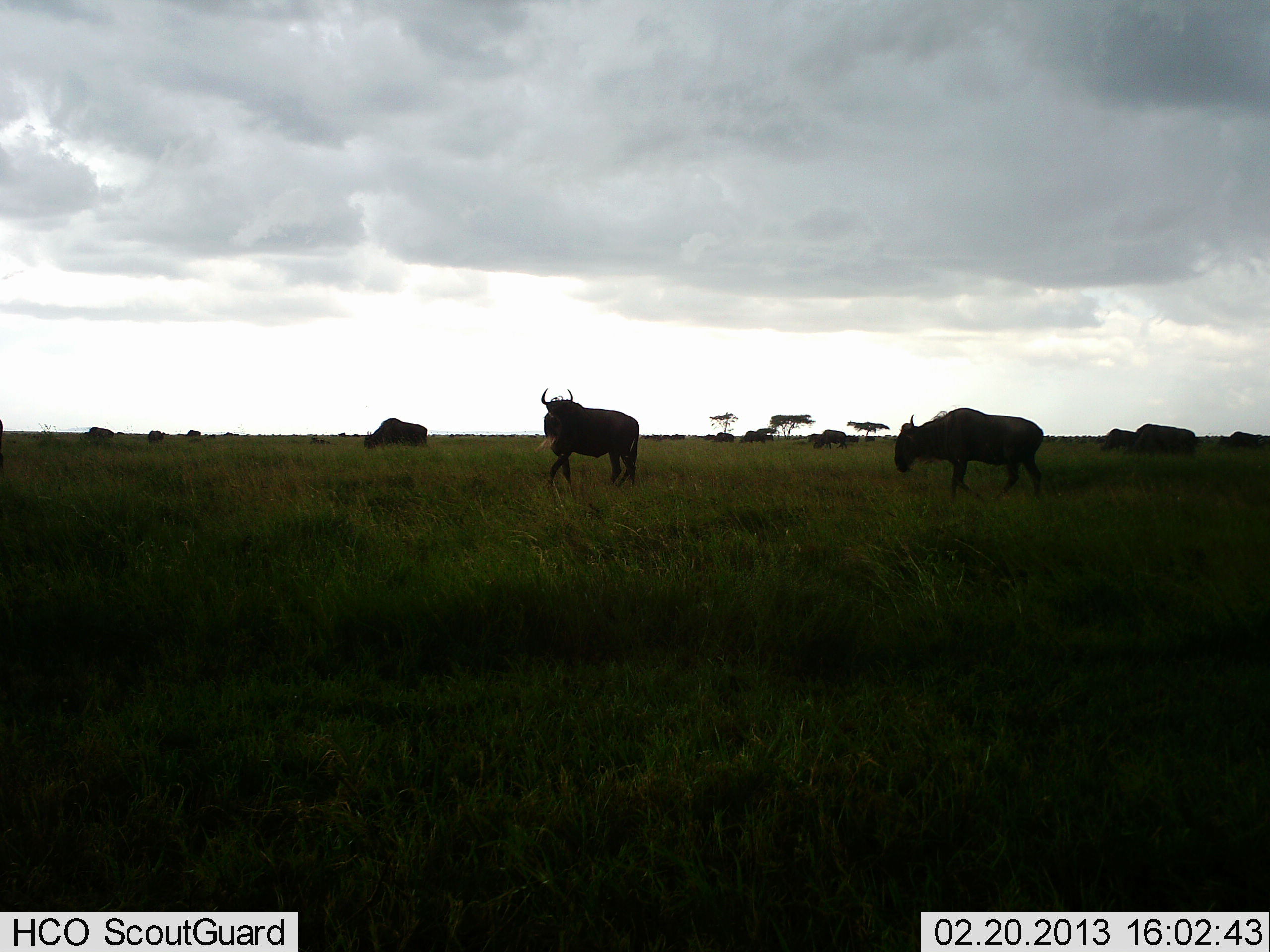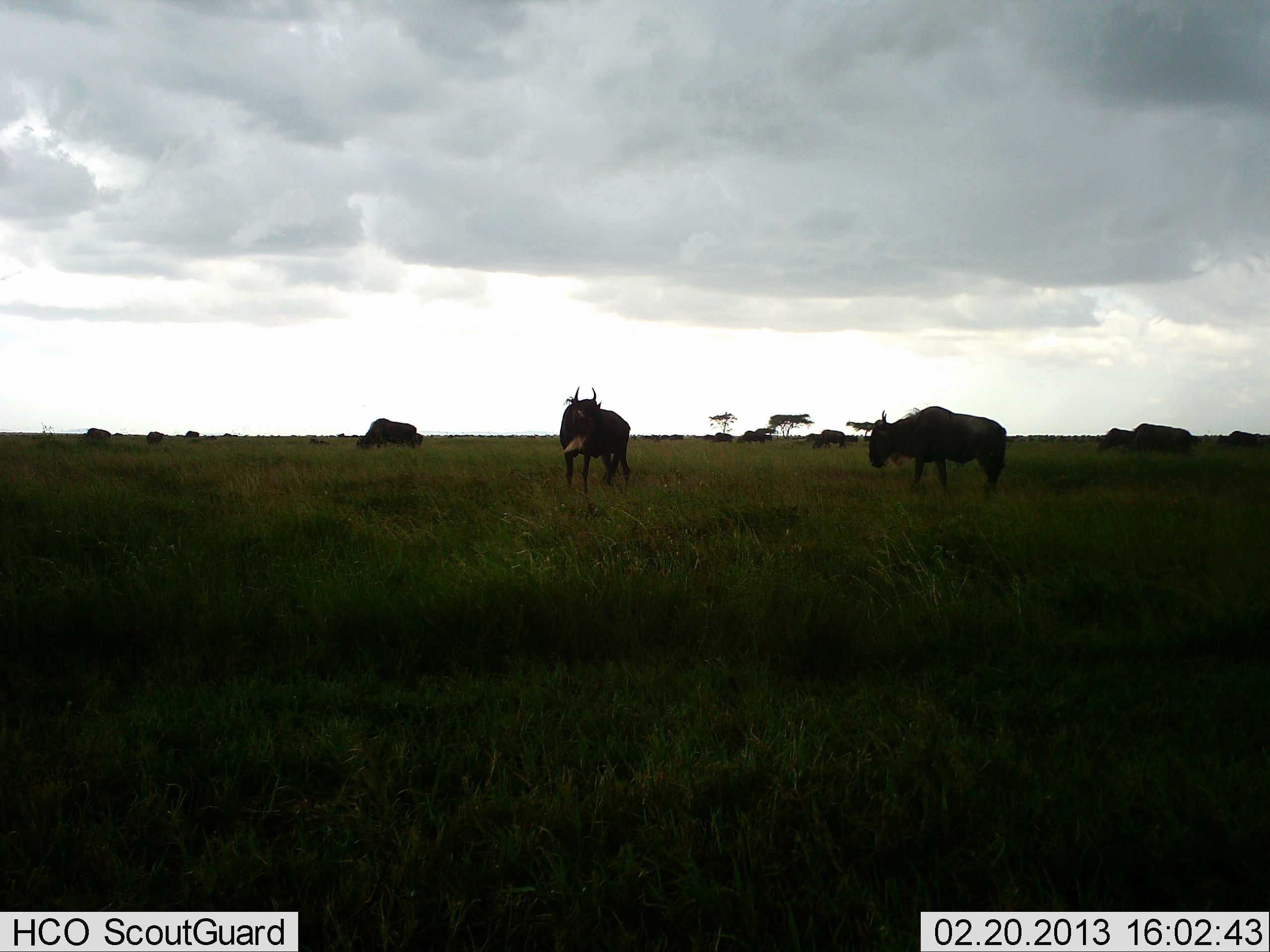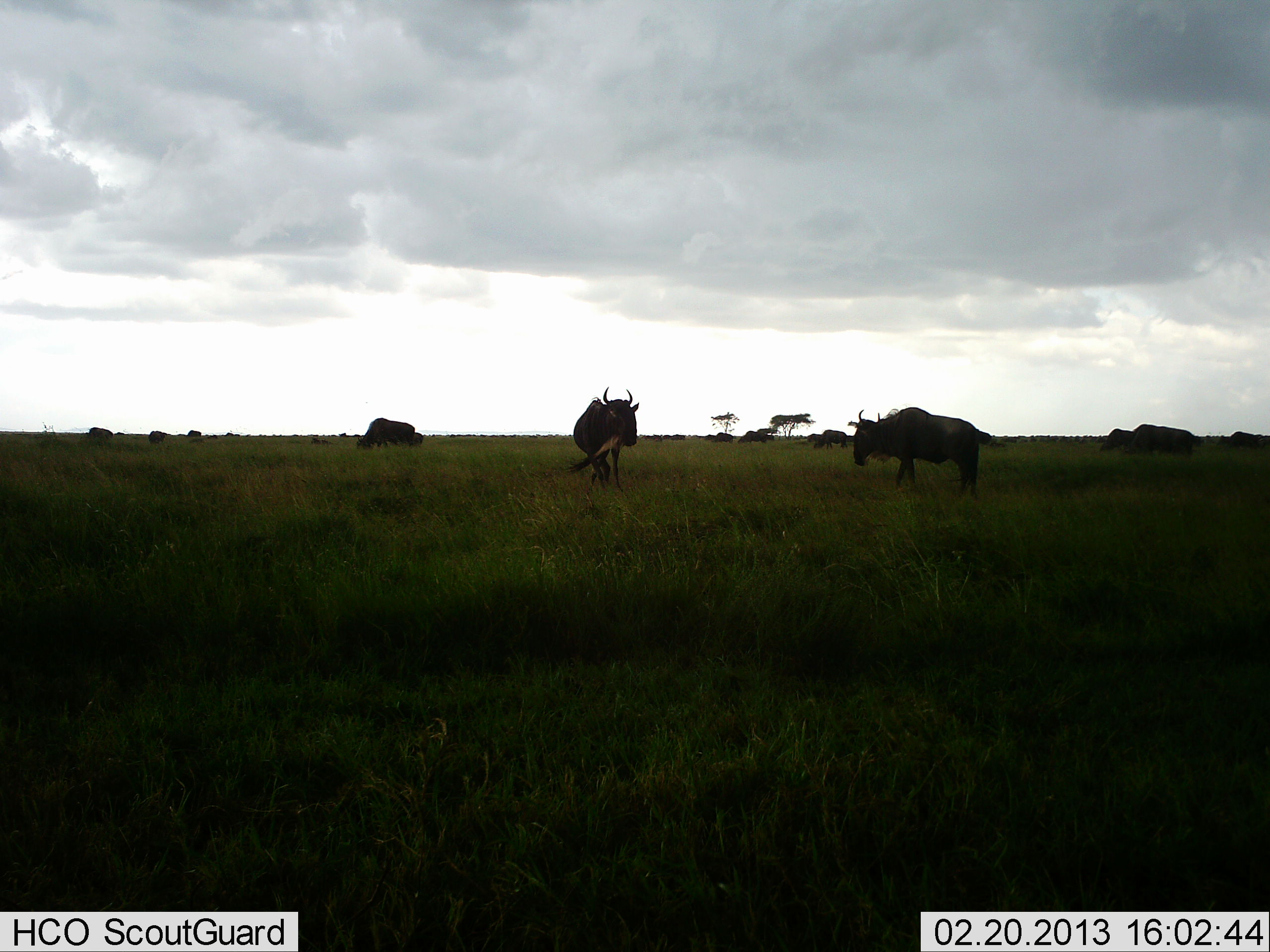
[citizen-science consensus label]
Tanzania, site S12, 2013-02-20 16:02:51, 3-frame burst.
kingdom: Animalia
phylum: Chordata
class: Mammalia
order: Artiodactyla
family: Bovidae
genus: Connochaetes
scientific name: Connochaetes taurinus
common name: blue wildebeest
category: wildebeest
Wildebeest (blue wildebeest) (Connochaetes taurinus), count 10. Behavior (volunteer vote fractions): standing 55%, resting 3%, moving 53%, interacting 3%. Young present (vote fraction): 0%. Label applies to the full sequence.